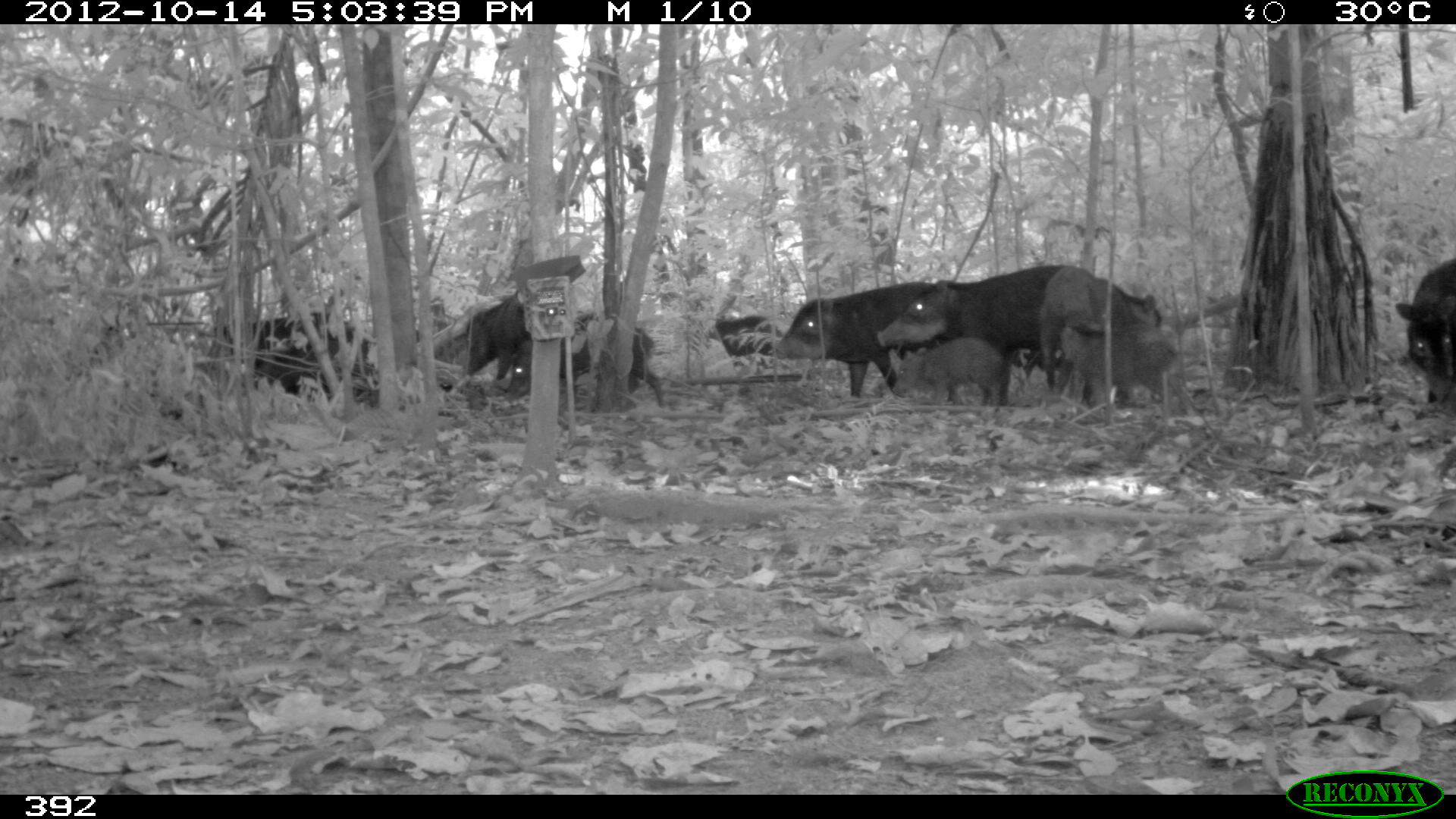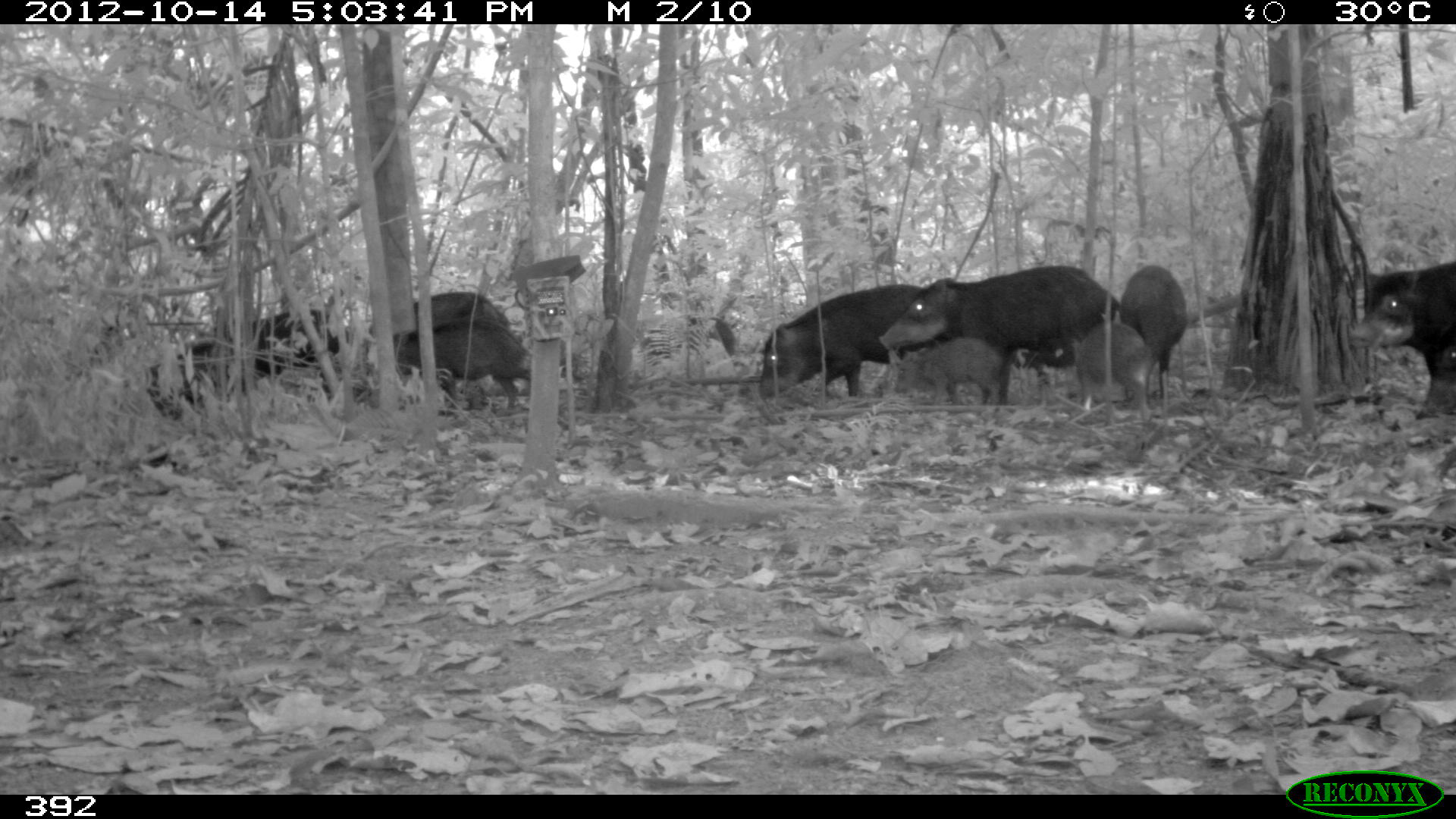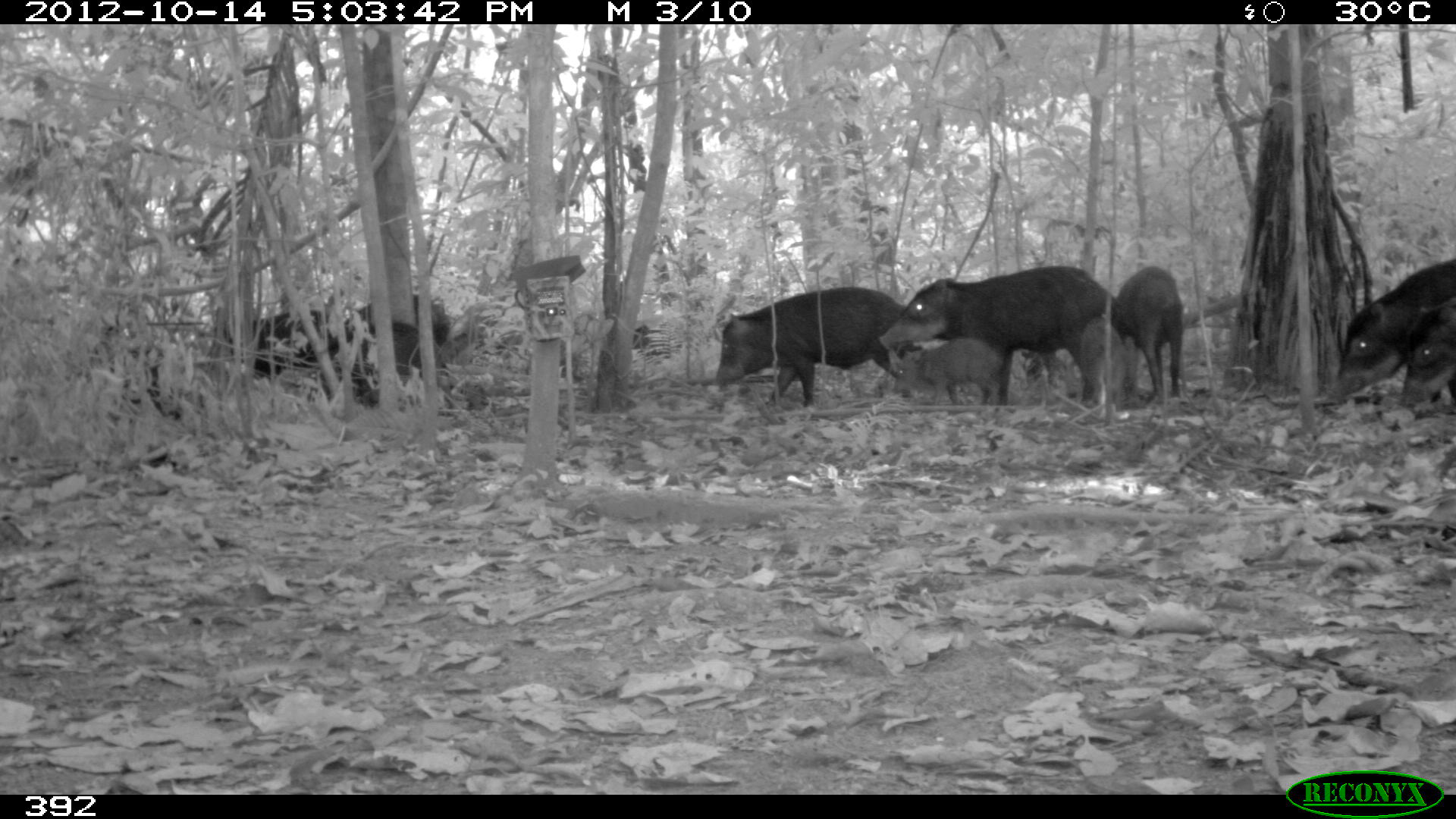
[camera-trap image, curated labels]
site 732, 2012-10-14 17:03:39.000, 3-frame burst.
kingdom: Animalia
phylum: Chordata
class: Mammalia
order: Artiodactyla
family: Tayassuidae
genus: Tayassu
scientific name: Tayassu pecari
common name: white-lipped peccary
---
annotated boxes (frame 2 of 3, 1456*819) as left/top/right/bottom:
tayassu pecari: 877/265/1121/405; 144/308/348/421; 758/283/924/400; 1348/256/1456/411; 394/315/530/410; 1117/263/1188/399; 1073/319/1155/421; 894/336/1004/406; 407/291/510/330; 1417/340/1456/414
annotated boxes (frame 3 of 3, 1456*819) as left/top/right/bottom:
tayassu pecari: 878/263/1116/412; 715/285/921/407; 1323/253/1456/401; 295/317/422/408; 342/293/455/389; 1112/265/1183/404; 223/309/344/376; 887/337/1003/405; 94/332/179/420; 1396/291/1456/410; 1078/315/1128/419